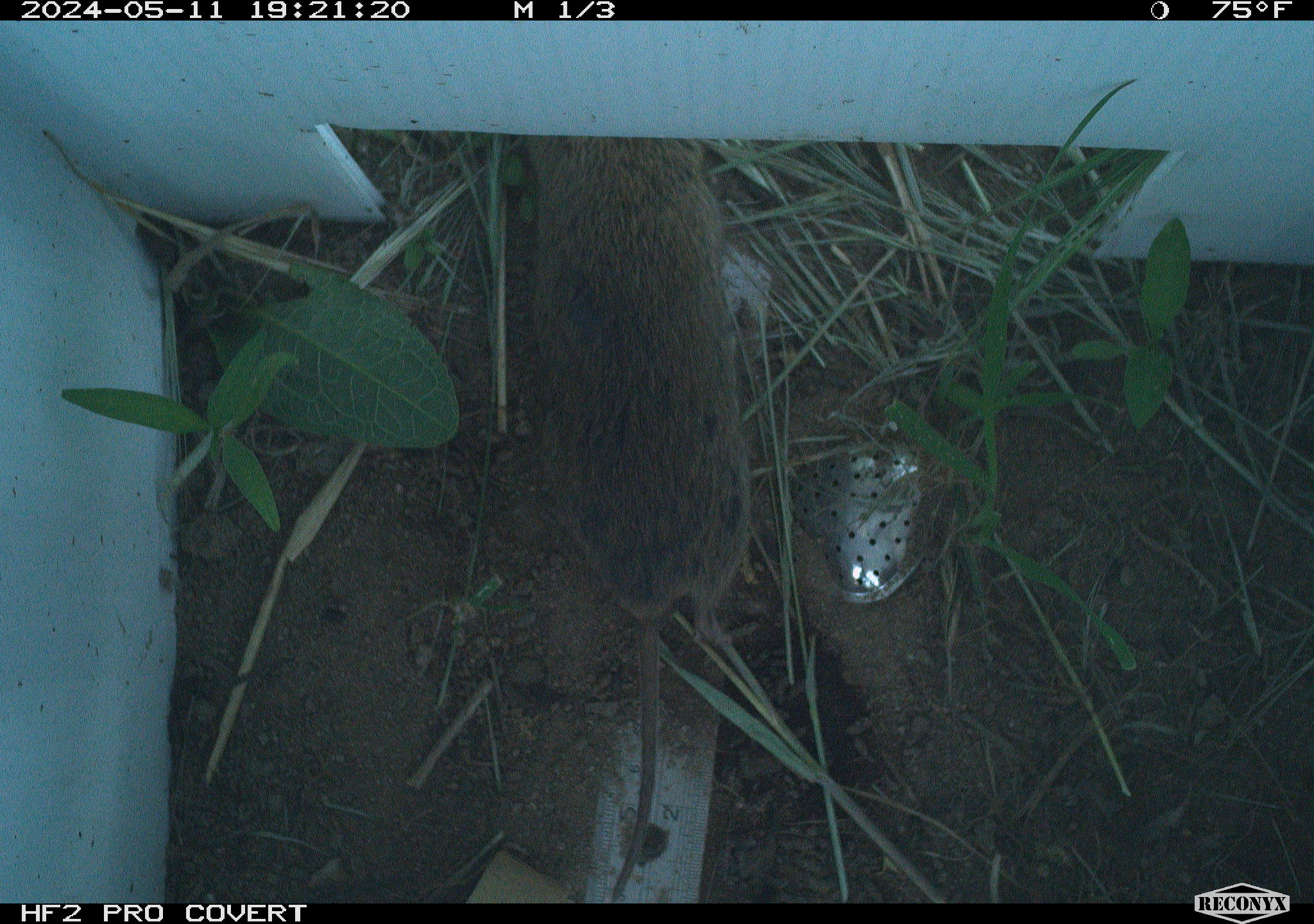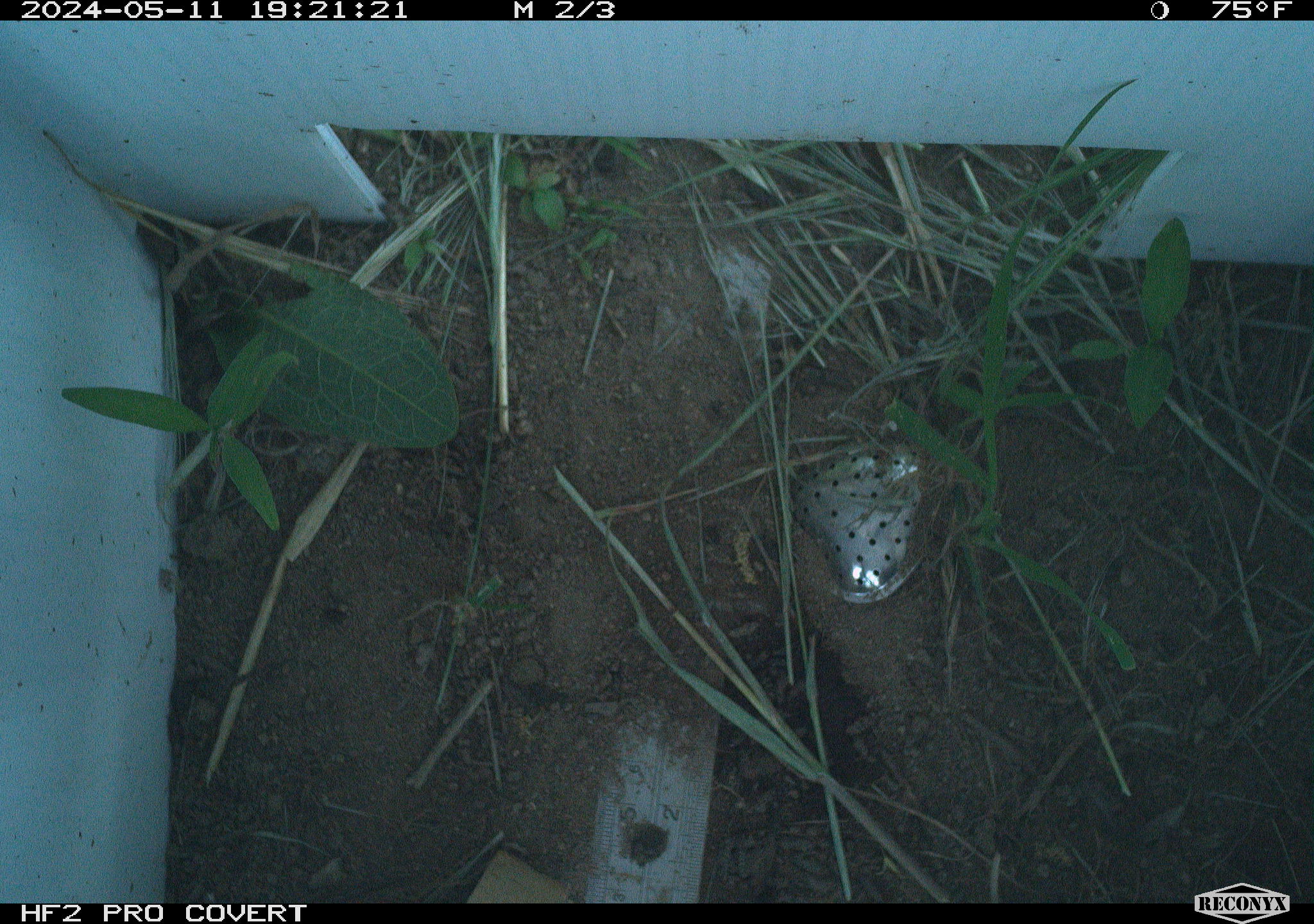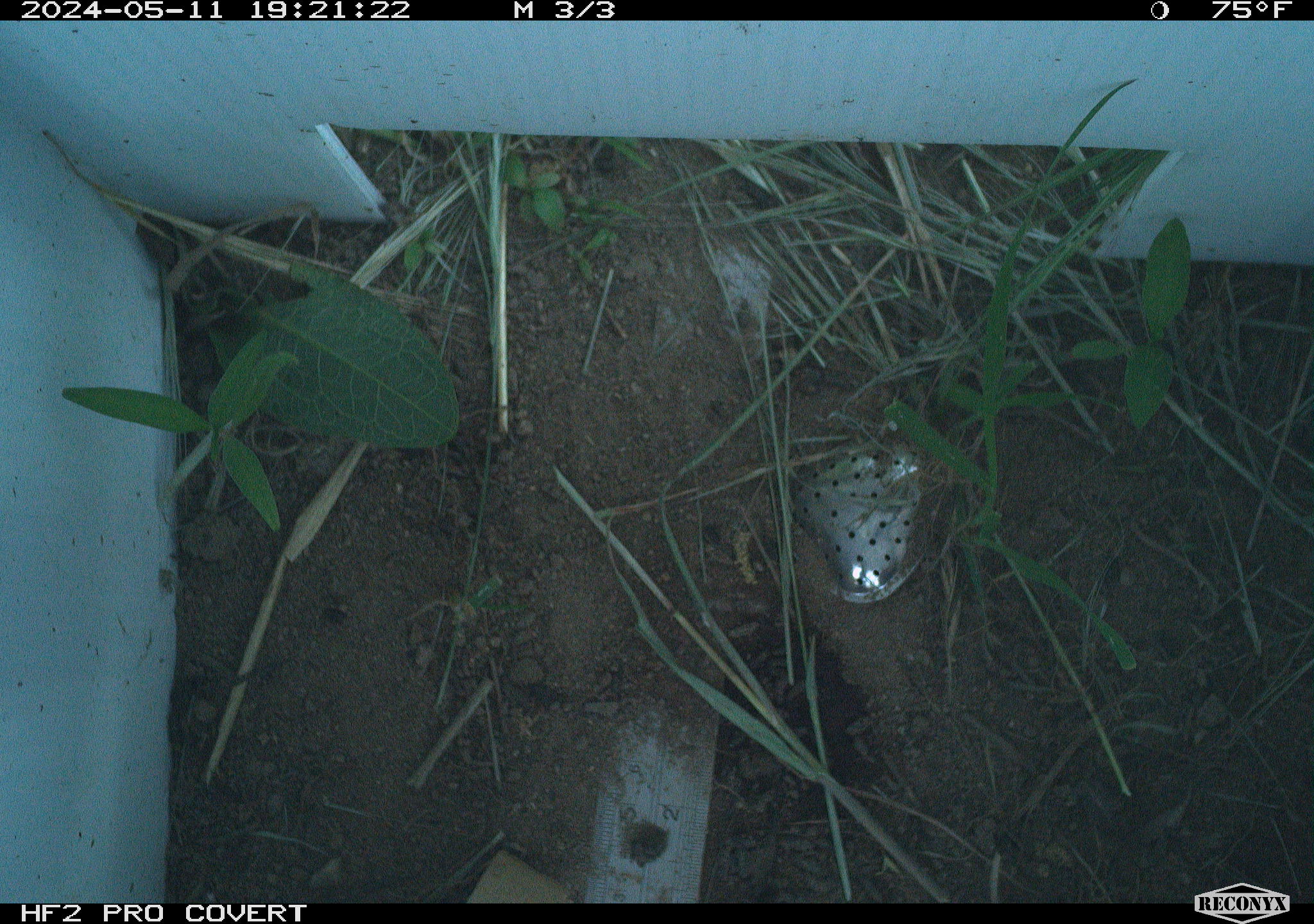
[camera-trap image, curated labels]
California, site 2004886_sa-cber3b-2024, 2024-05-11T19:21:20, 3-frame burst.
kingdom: Animalia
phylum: Chordata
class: Mammalia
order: Rodentia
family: Cricetidae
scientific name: Arvicolinae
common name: voles, lemmings, and muskrats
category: arvicolinae subfamily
Arvicolinae subfamily (voles, lemmings, and muskrats) (Arvicolinae).